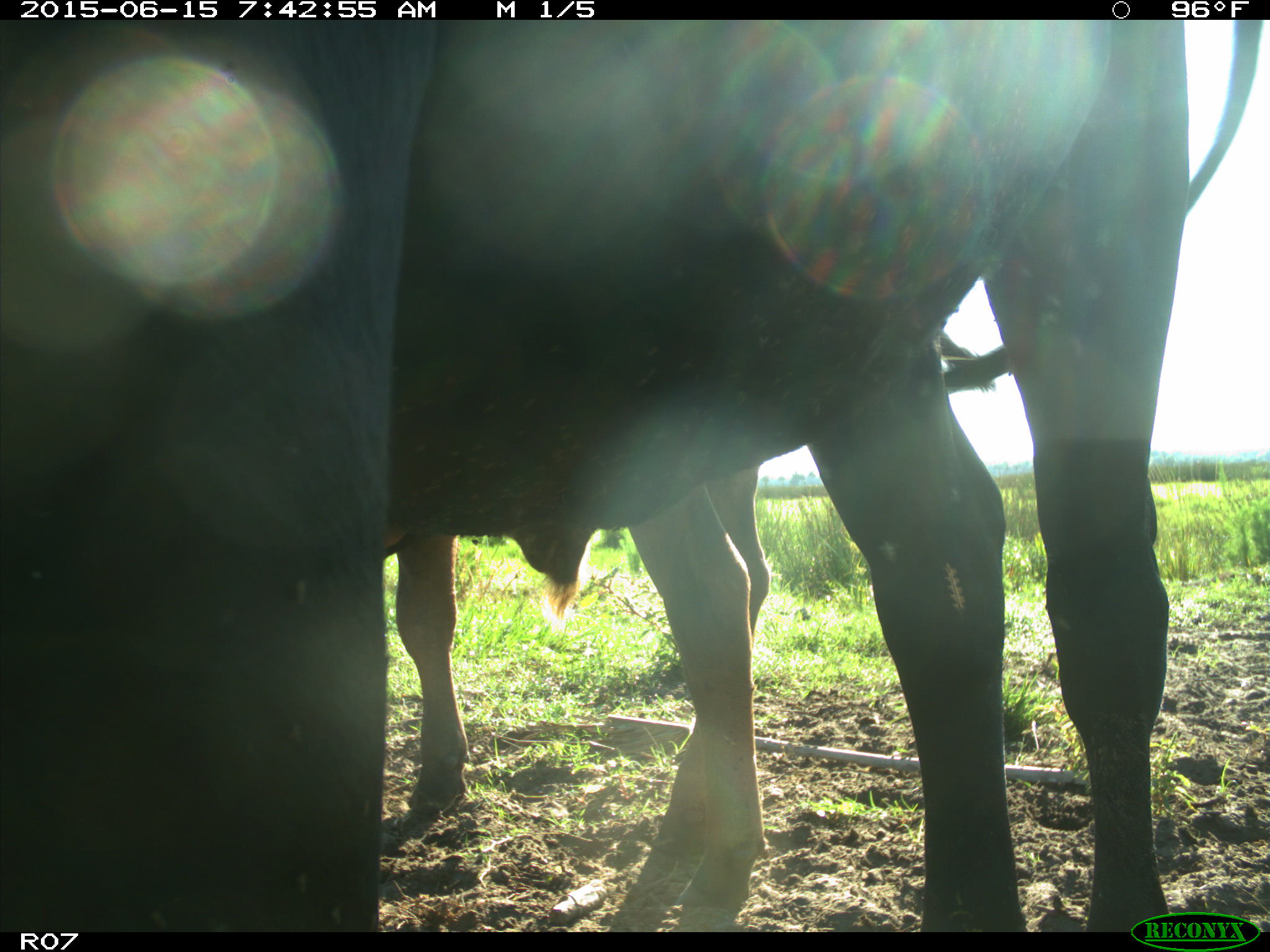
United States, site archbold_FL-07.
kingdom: Animalia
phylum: Chordata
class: Mammalia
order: Artiodactyla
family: Bovidae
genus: Bos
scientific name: Bos taurus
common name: domestic cow